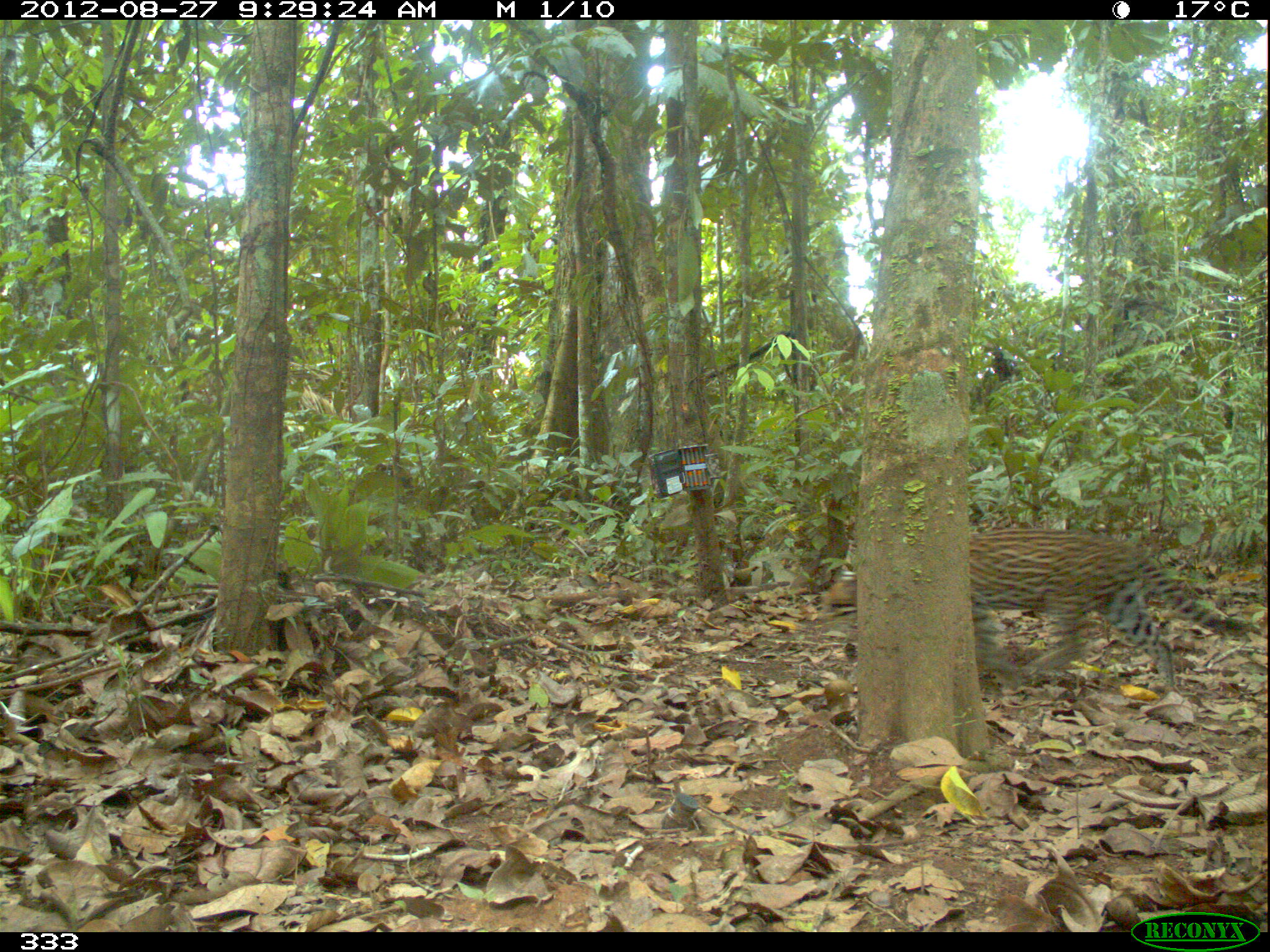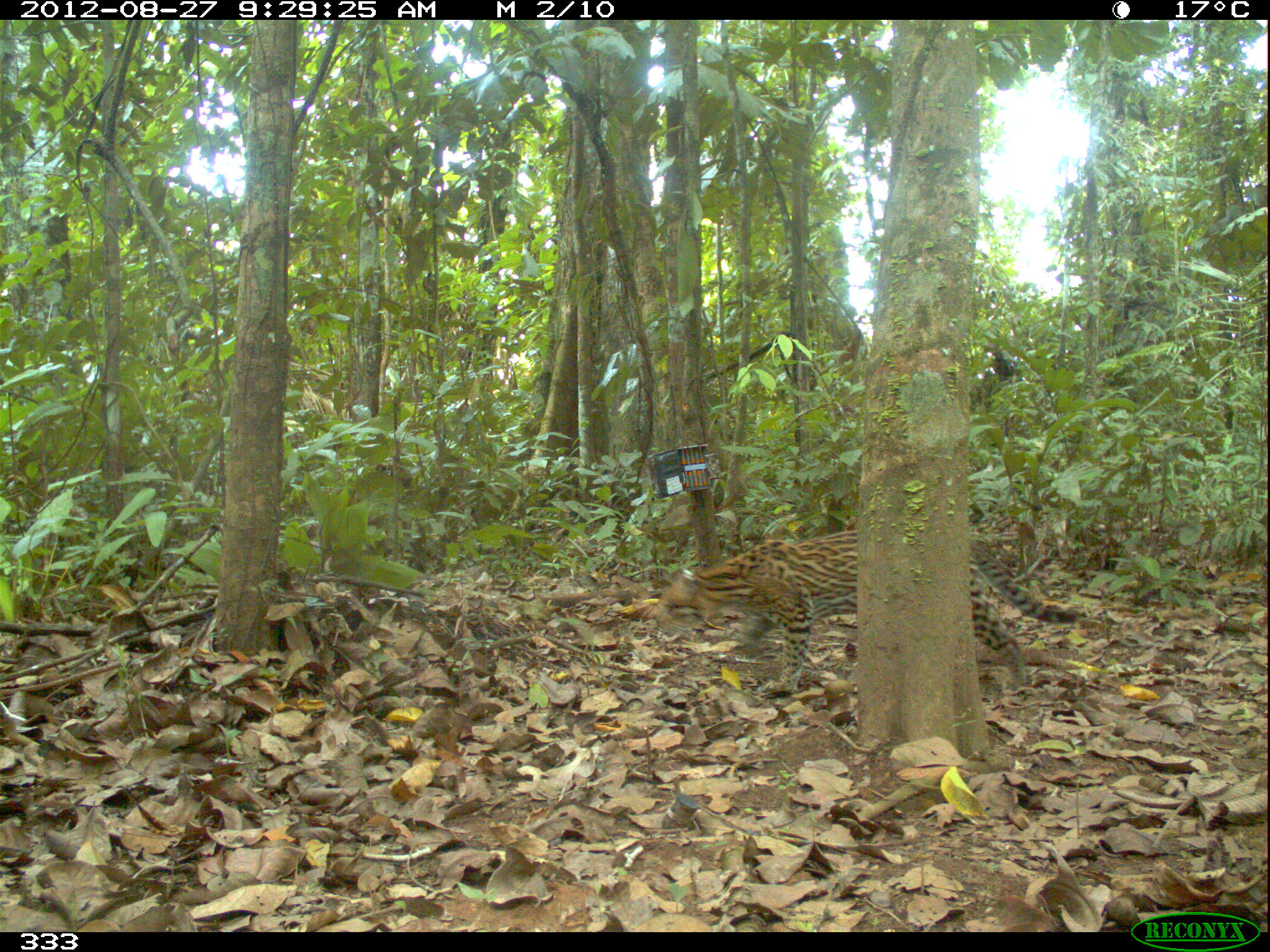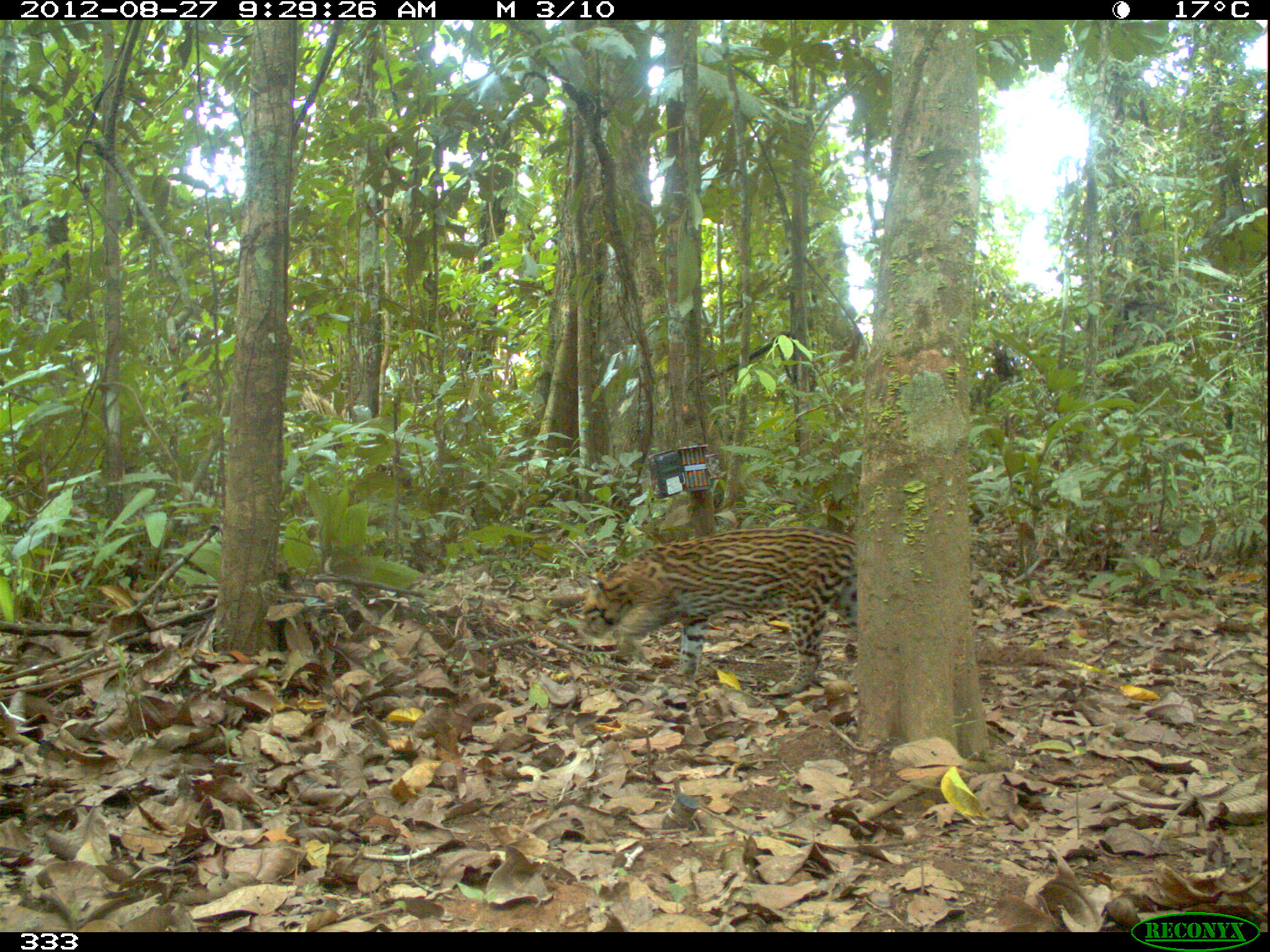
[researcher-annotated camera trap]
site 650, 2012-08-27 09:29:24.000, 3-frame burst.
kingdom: Animalia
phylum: Chordata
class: Mammalia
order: Carnivora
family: Felidae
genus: Leopardus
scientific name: Leopardus pardalis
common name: ocelot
Leopardus pardalis (ocelot).